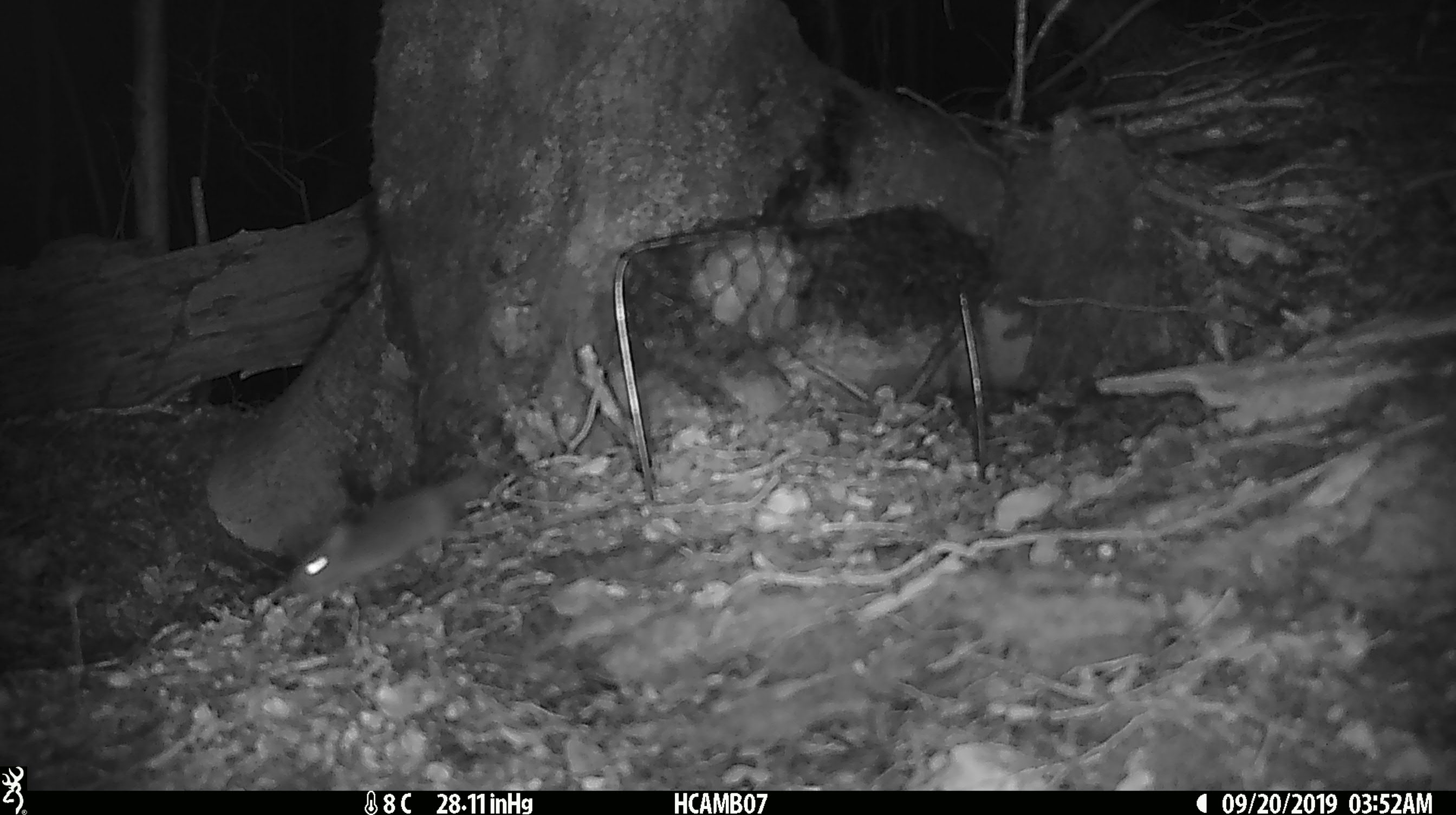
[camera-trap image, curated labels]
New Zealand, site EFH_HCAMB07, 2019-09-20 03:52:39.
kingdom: Animalia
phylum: Chordata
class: Mammalia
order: Rodentia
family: Muridae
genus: Mus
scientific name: Mus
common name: mouse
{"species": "mouse (Mus)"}